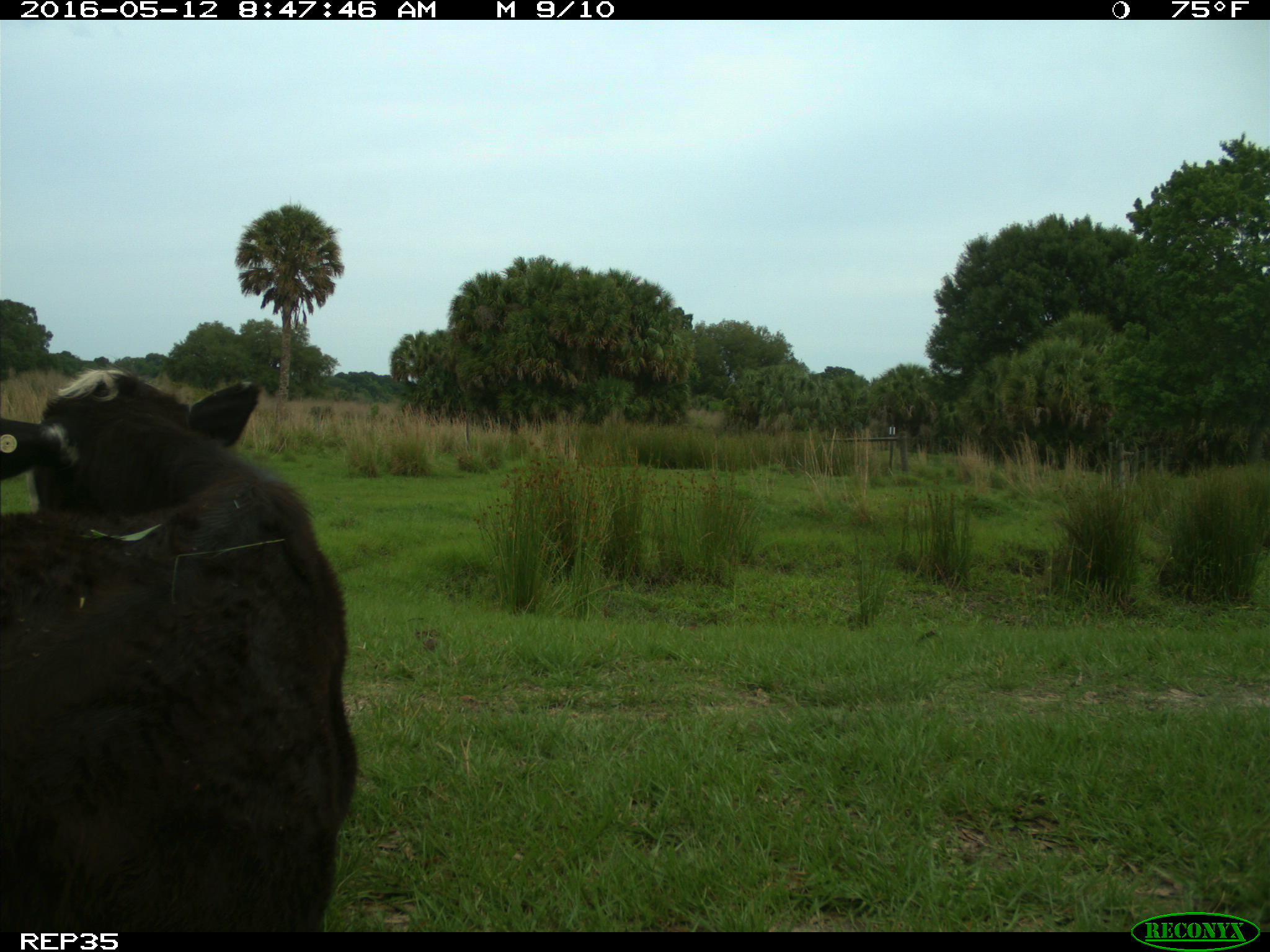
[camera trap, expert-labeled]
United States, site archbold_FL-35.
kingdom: Animalia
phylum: Chordata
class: Mammalia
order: Artiodactyla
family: Bovidae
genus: Bos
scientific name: Bos taurus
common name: domestic cow